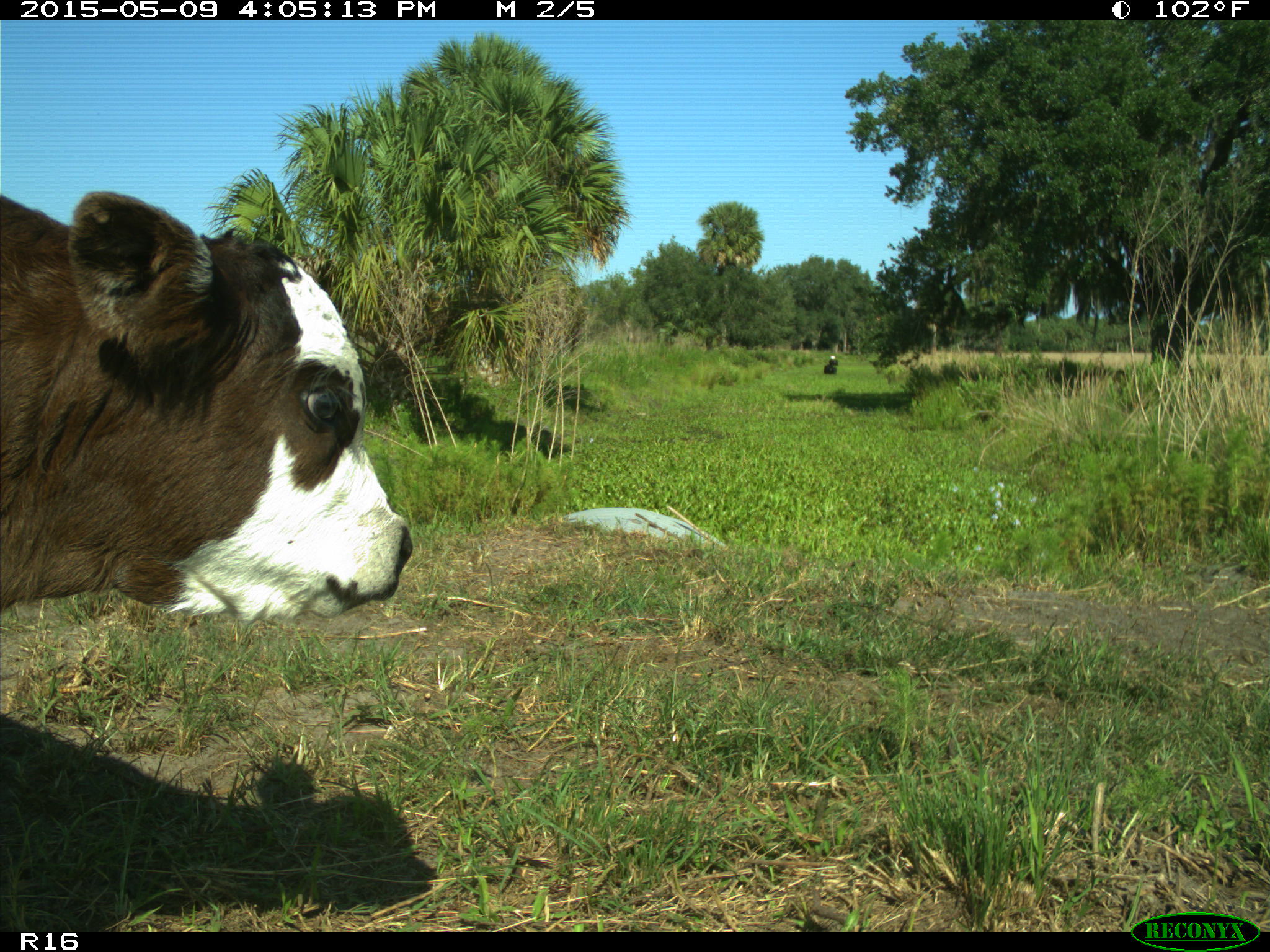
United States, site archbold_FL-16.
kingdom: Animalia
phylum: Chordata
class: Mammalia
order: Artiodactyla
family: Bovidae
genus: Bos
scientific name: Bos taurus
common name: domestic cow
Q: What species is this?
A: Bos taurus (domestic cow).